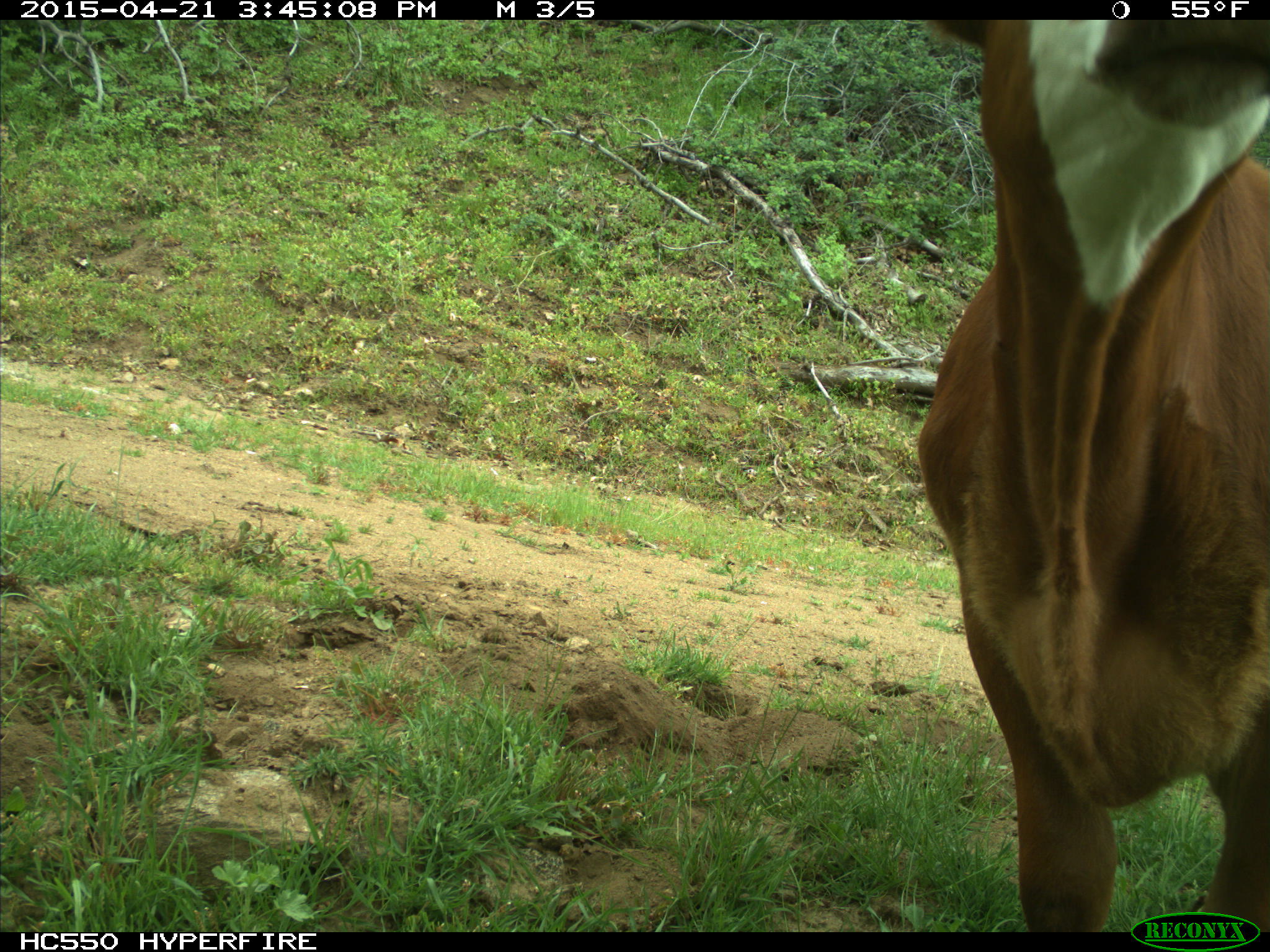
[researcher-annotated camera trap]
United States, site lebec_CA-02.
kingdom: Animalia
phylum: Chordata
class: Mammalia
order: Artiodactyla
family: Bovidae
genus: Bos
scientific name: Bos taurus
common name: domestic cow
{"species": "Bos taurus (domestic cow)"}